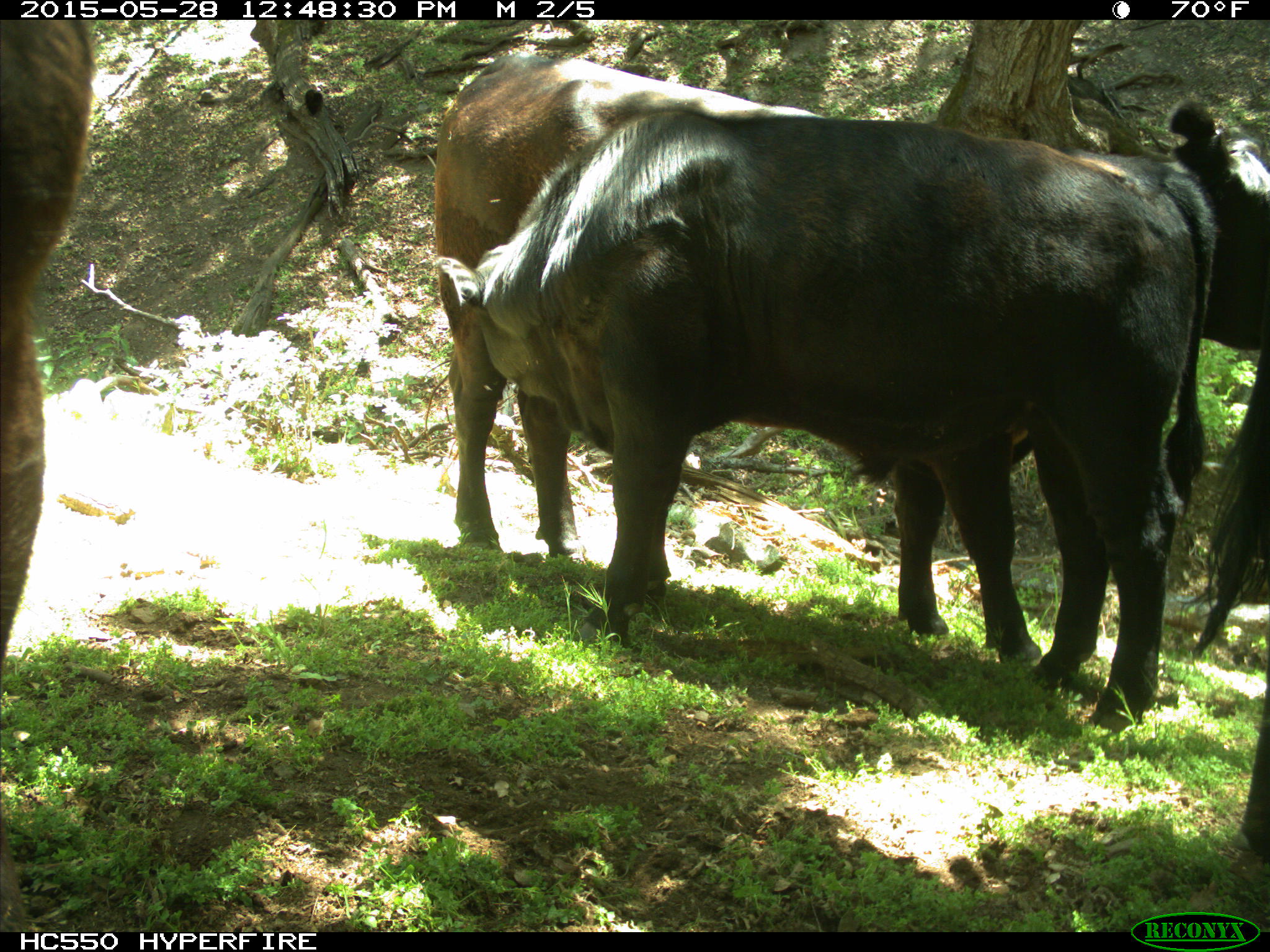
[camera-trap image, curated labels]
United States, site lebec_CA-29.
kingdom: Animalia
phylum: Chordata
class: Mammalia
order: Artiodactyla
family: Bovidae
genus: Bos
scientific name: Bos taurus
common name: domestic cow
Bos taurus (domestic cow).